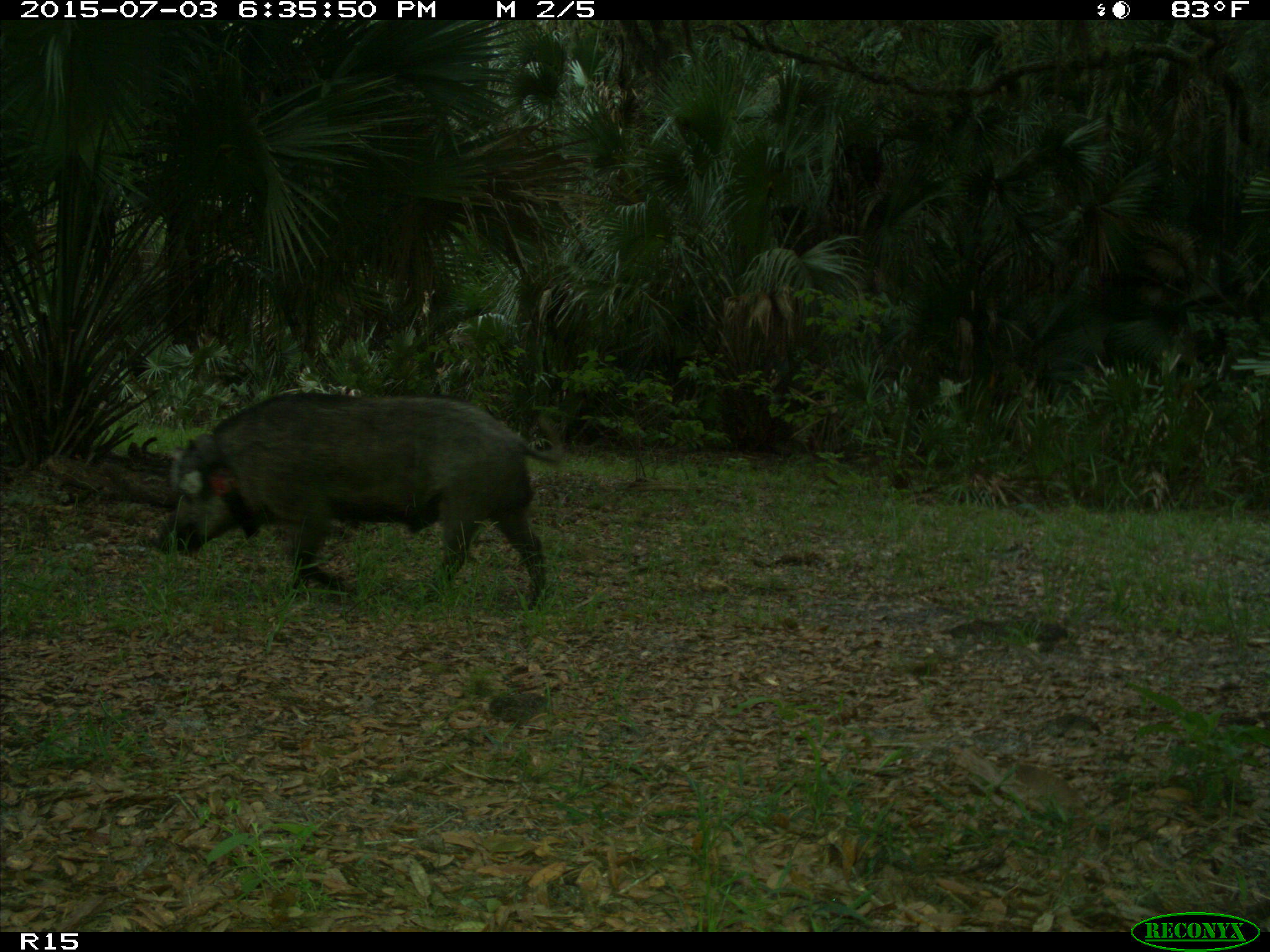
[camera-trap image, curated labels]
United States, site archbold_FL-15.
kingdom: Animalia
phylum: Chordata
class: Mammalia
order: Artiodactyla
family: Suidae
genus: Sus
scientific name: Sus scrofa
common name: wild boar